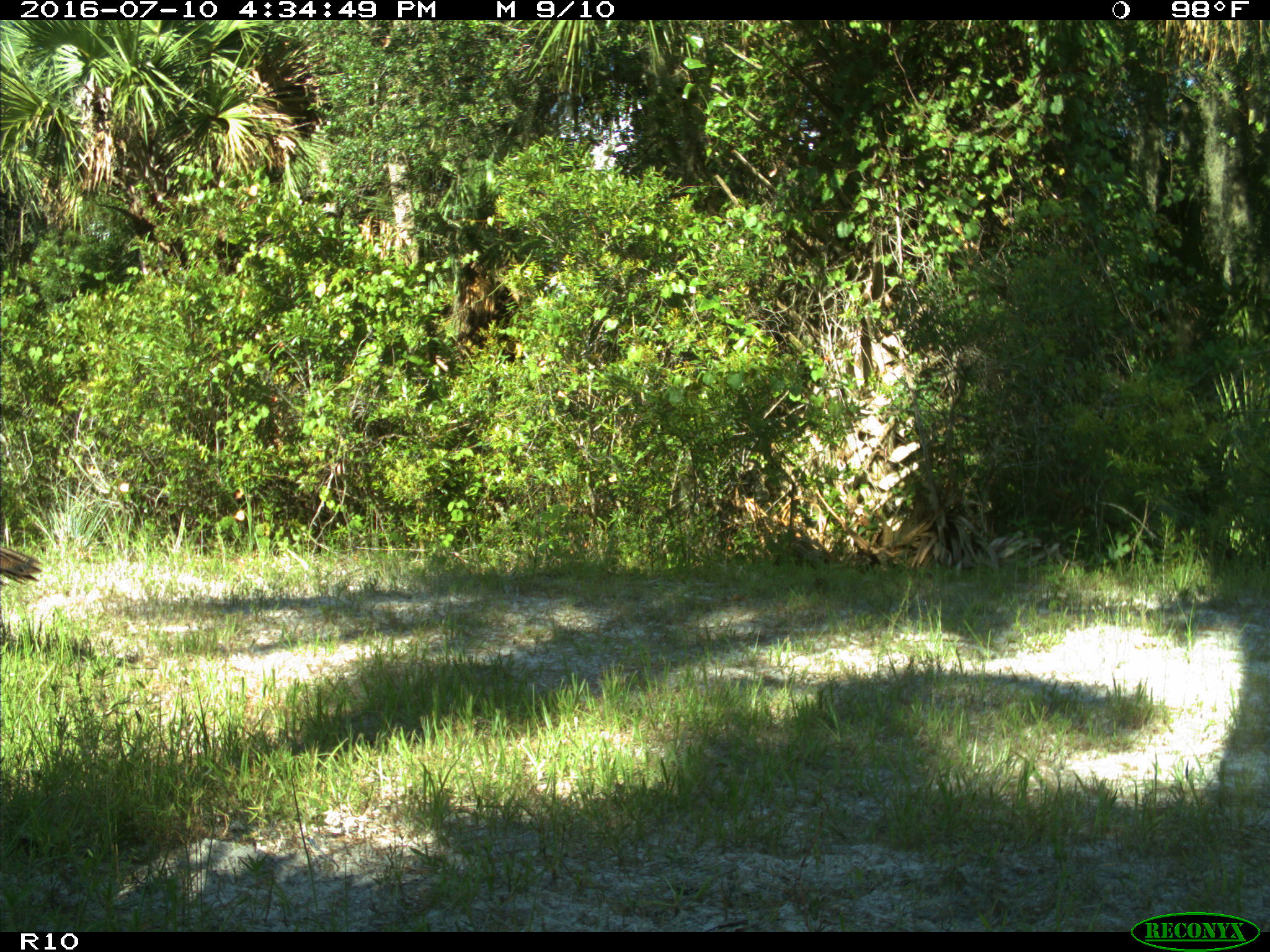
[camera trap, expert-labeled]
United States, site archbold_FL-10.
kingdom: Animalia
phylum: Chordata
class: Aves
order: Galliformes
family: Phasianidae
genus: Meleagris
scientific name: Meleagris gallopavo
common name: wild turkey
Meleagris gallopavo (wild turkey).